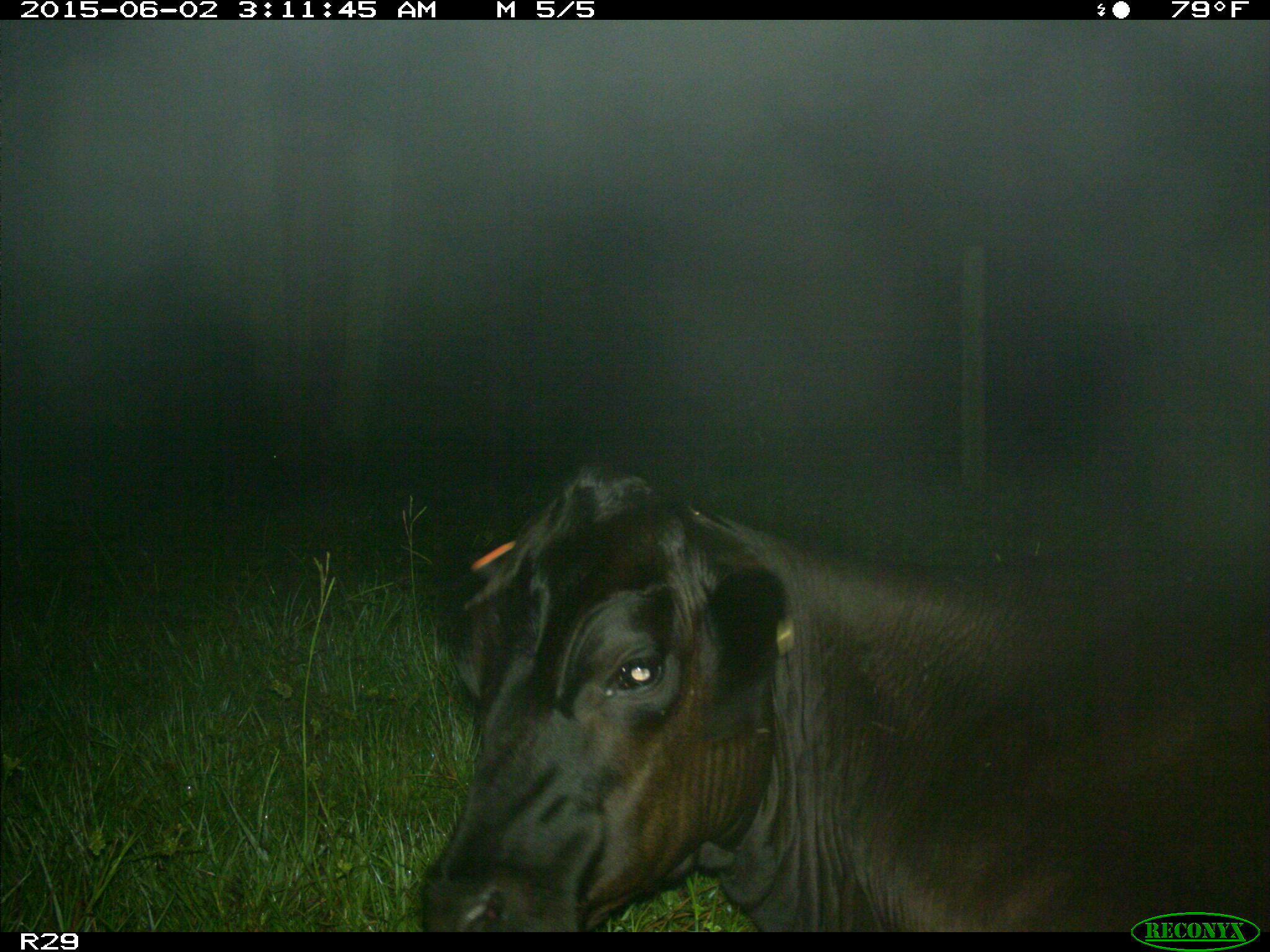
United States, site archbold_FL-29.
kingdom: Animalia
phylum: Chordata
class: Mammalia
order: Artiodactyla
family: Bovidae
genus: Bos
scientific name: Bos taurus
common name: domestic cow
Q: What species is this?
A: Bos taurus (domestic cow).